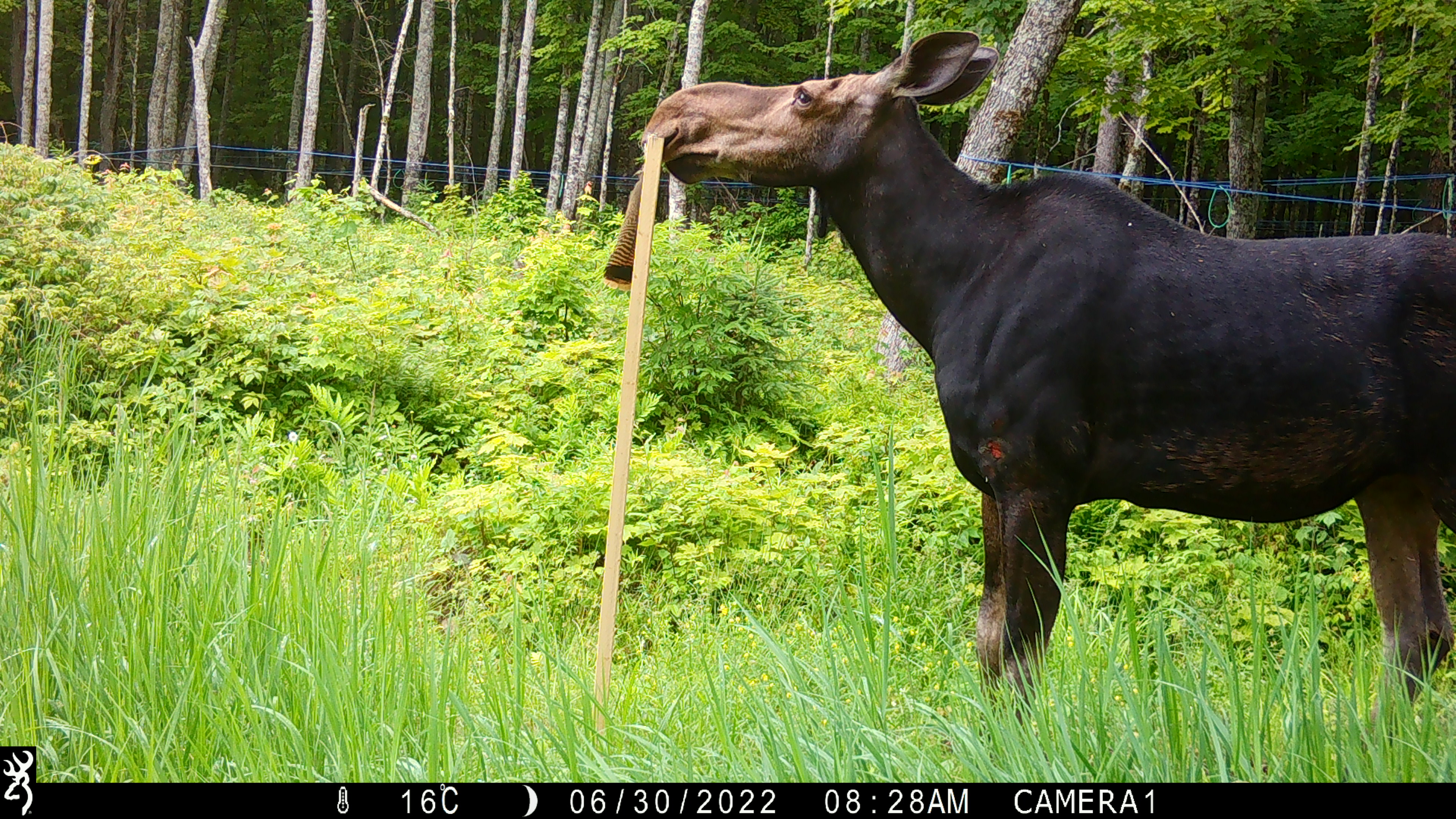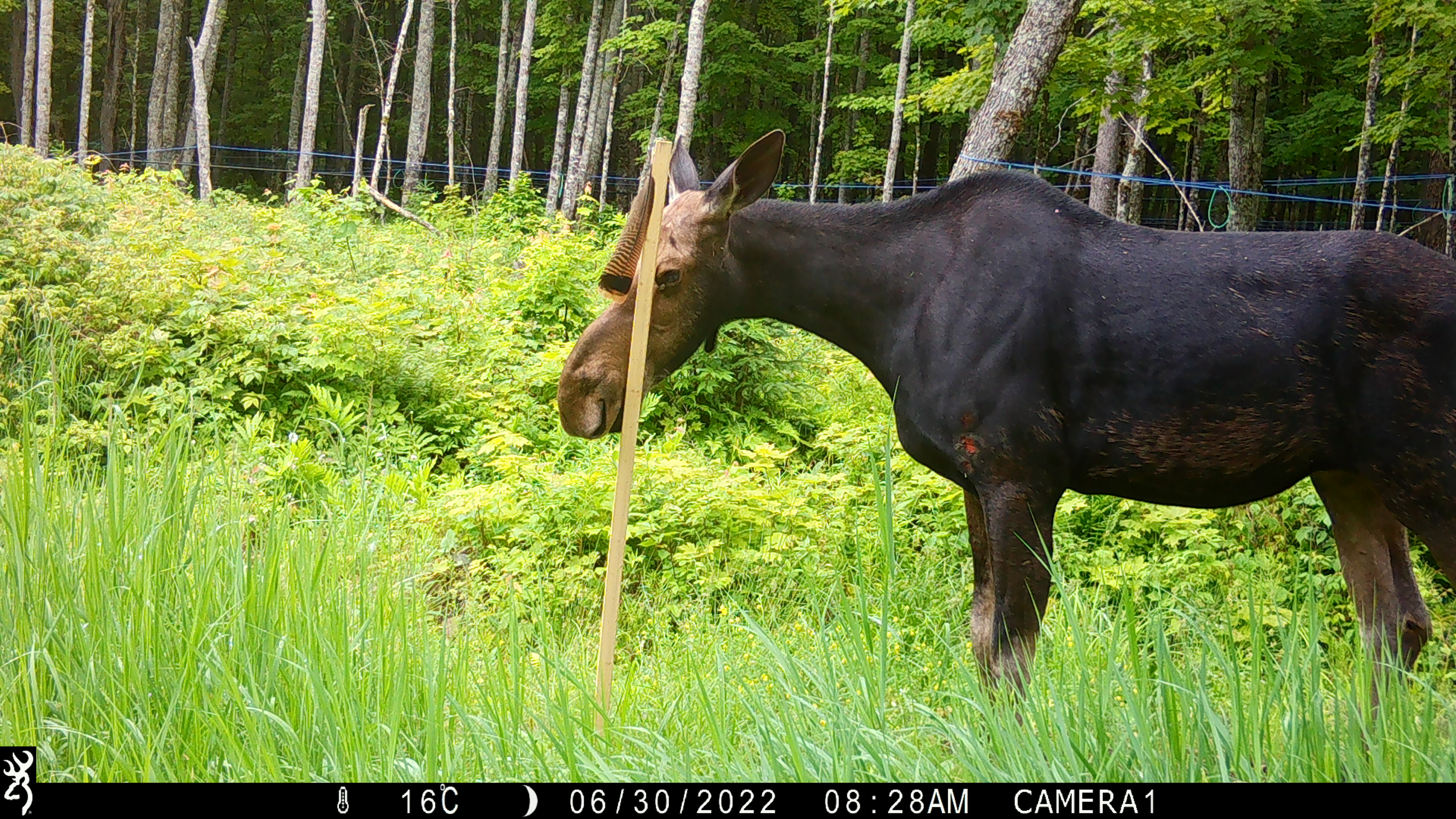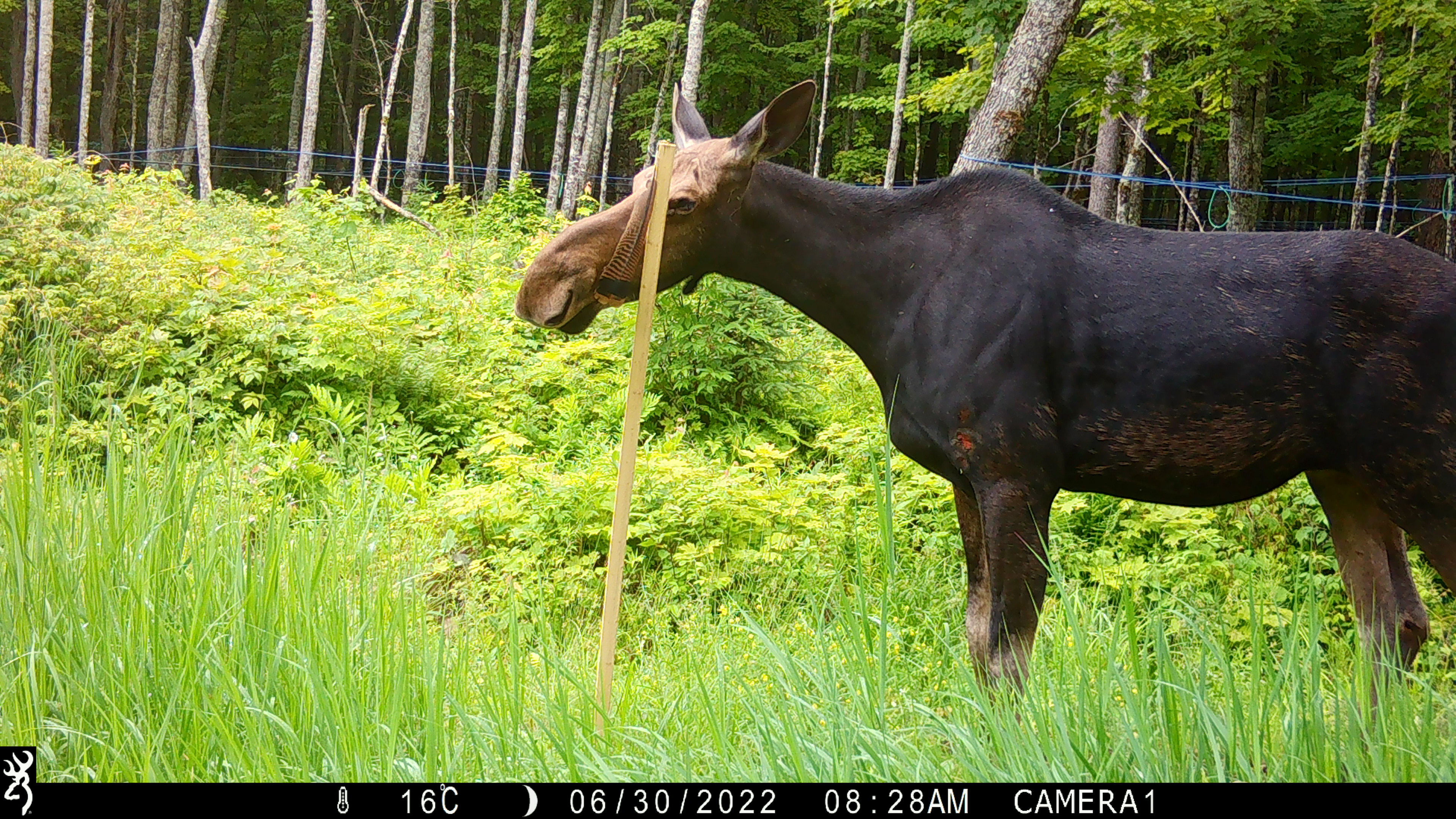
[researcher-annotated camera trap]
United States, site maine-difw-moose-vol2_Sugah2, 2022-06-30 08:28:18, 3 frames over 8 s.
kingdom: Animalia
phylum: Chordata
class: Mammalia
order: Artiodactyla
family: Cervidae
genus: Alces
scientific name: Alces alces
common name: moose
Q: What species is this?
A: Moose (Alces alces).